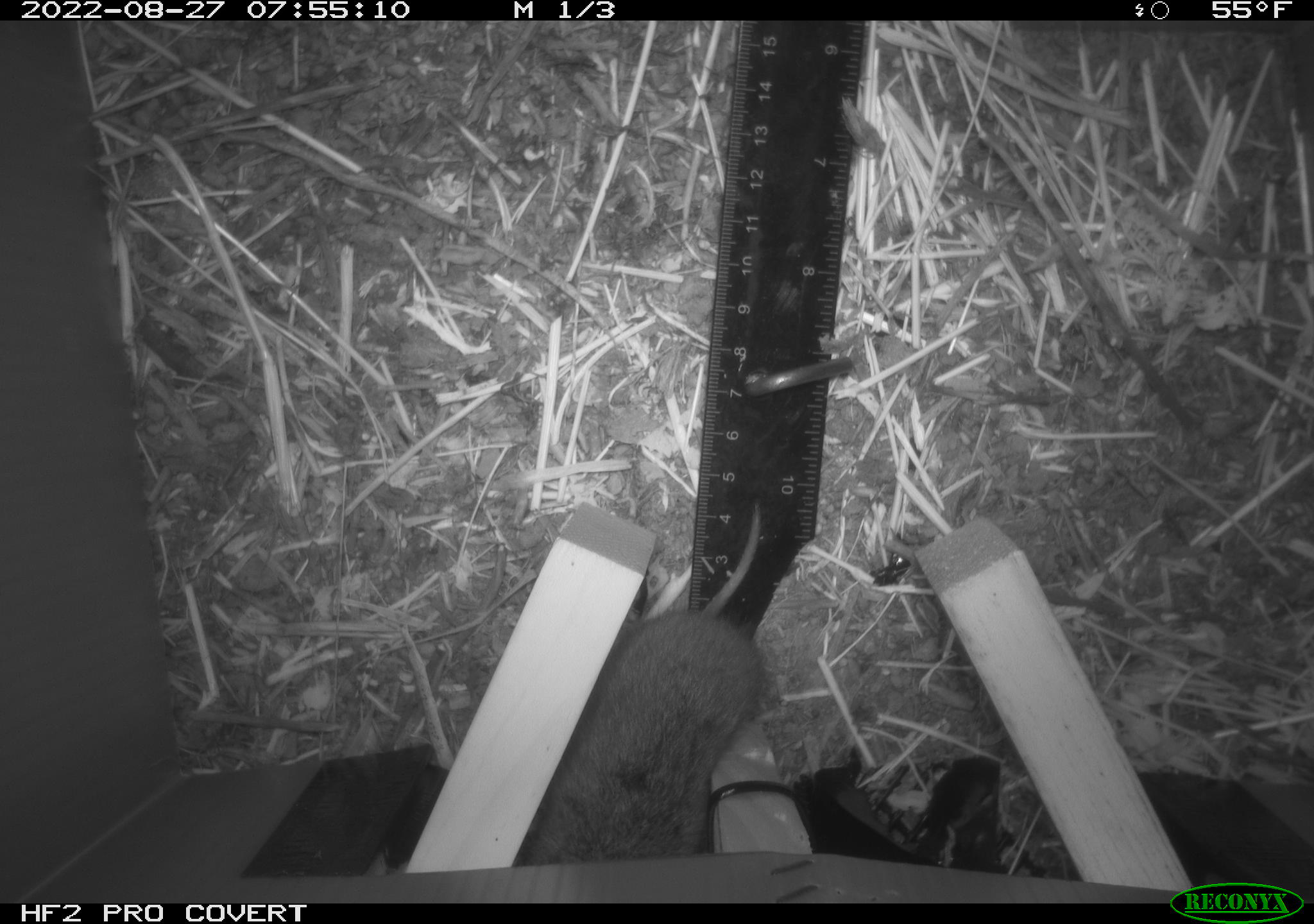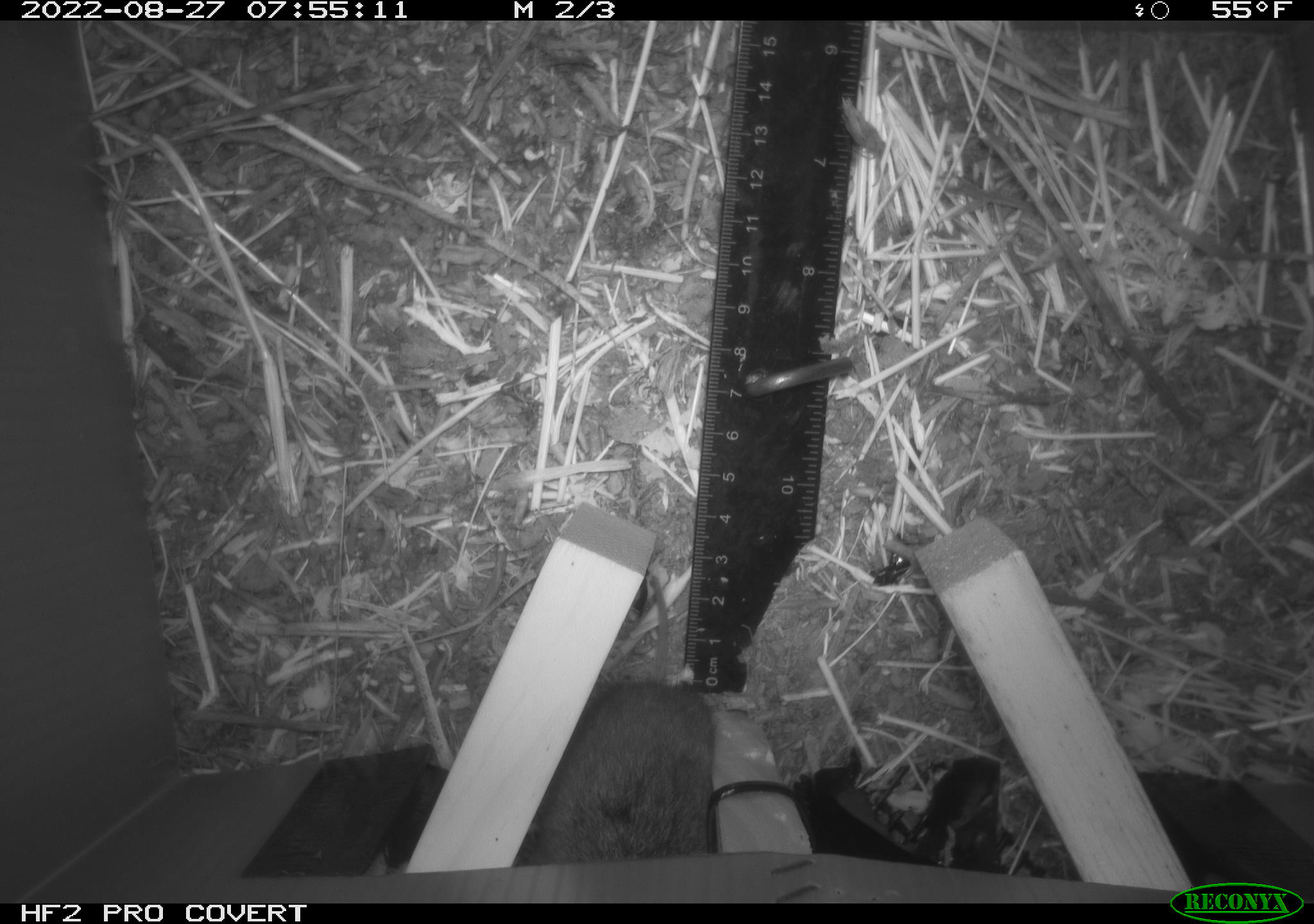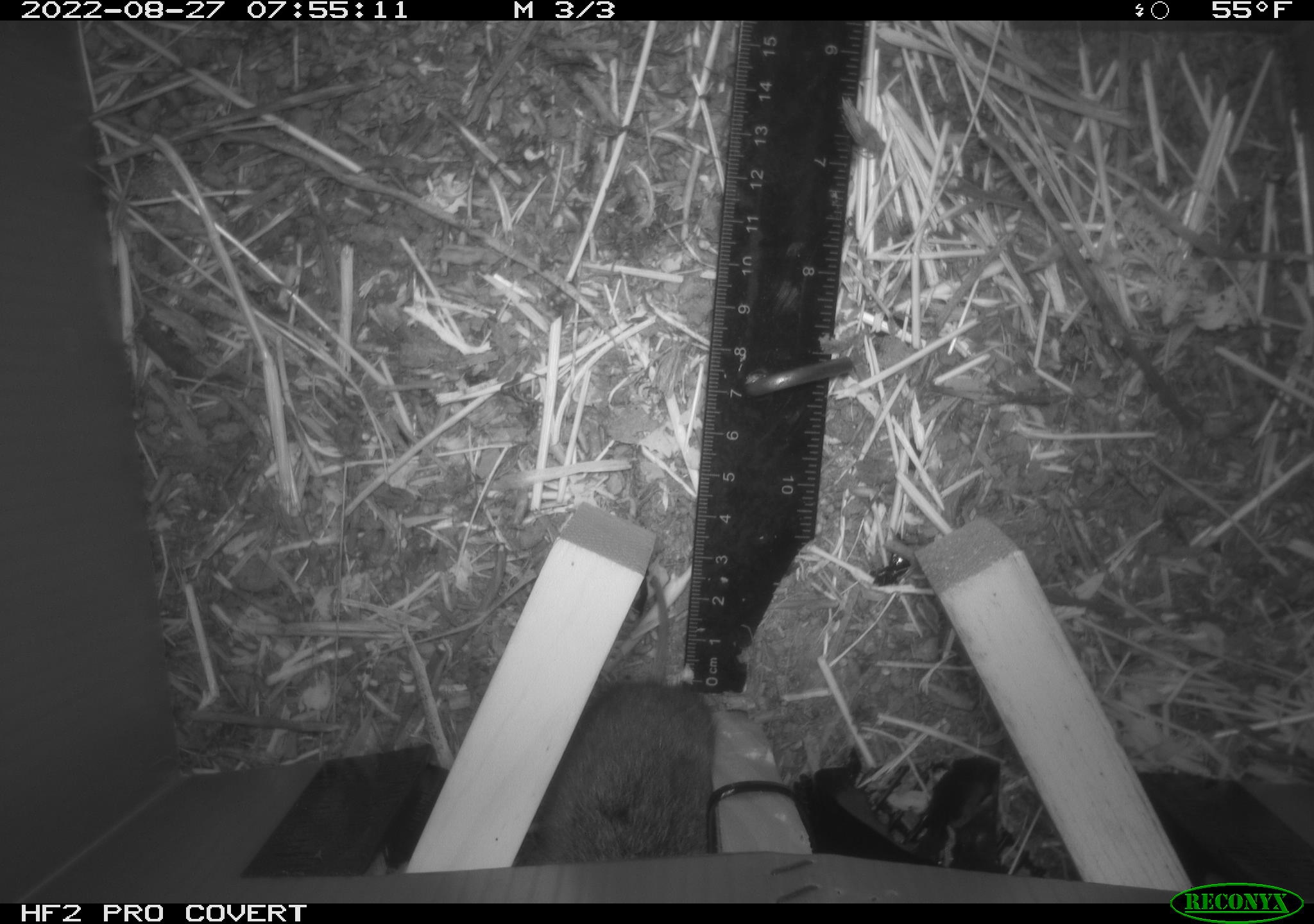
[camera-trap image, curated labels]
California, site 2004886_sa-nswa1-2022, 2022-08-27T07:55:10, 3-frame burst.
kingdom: Animalia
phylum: Chordata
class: Mammalia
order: Rodentia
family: Cricetidae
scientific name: Cricetidae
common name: hamsters, voles, lemmings, and allies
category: cricetidae family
Cricetidae family (hamsters, voles, lemmings, and allies) (Cricetidae).